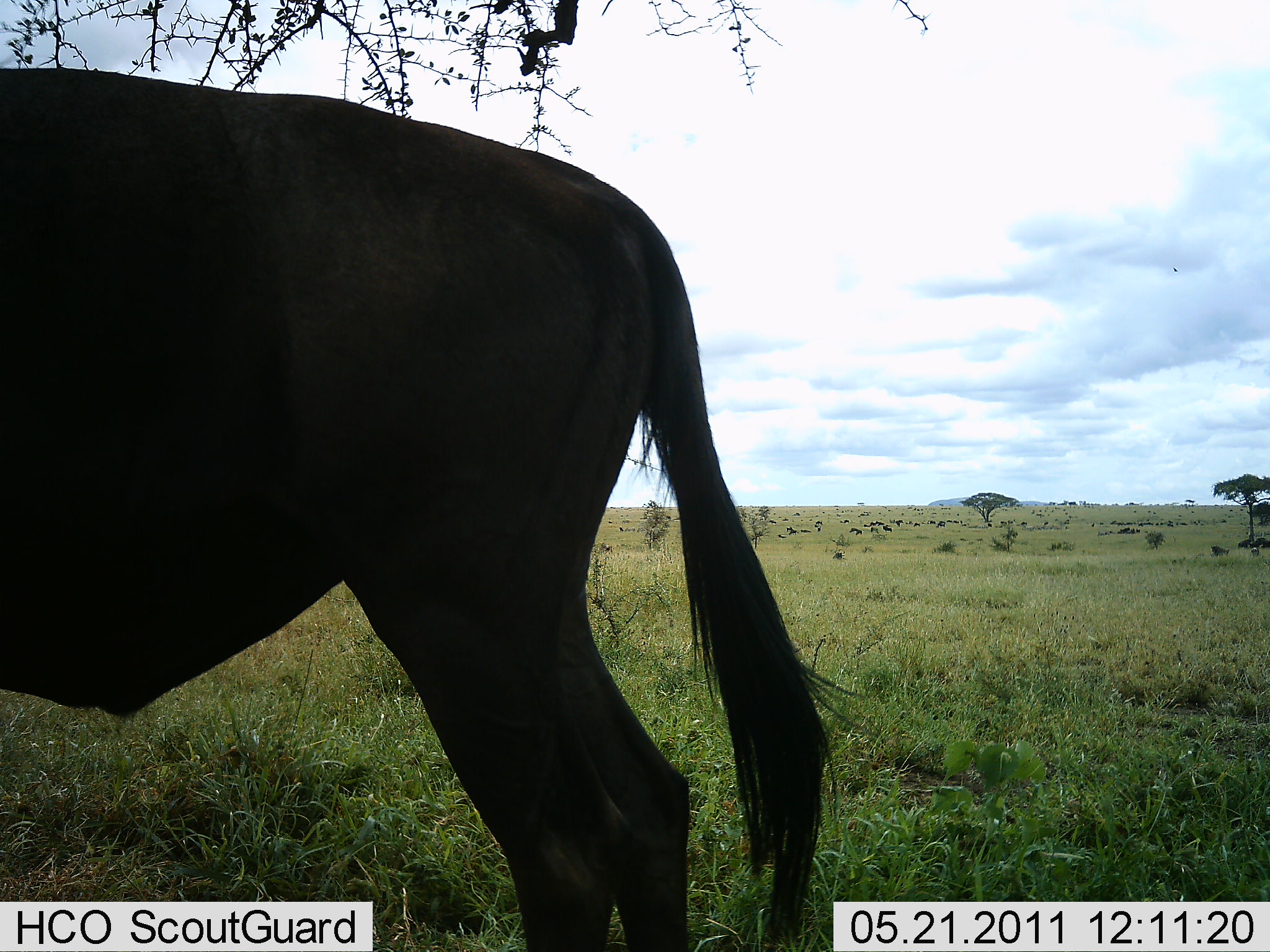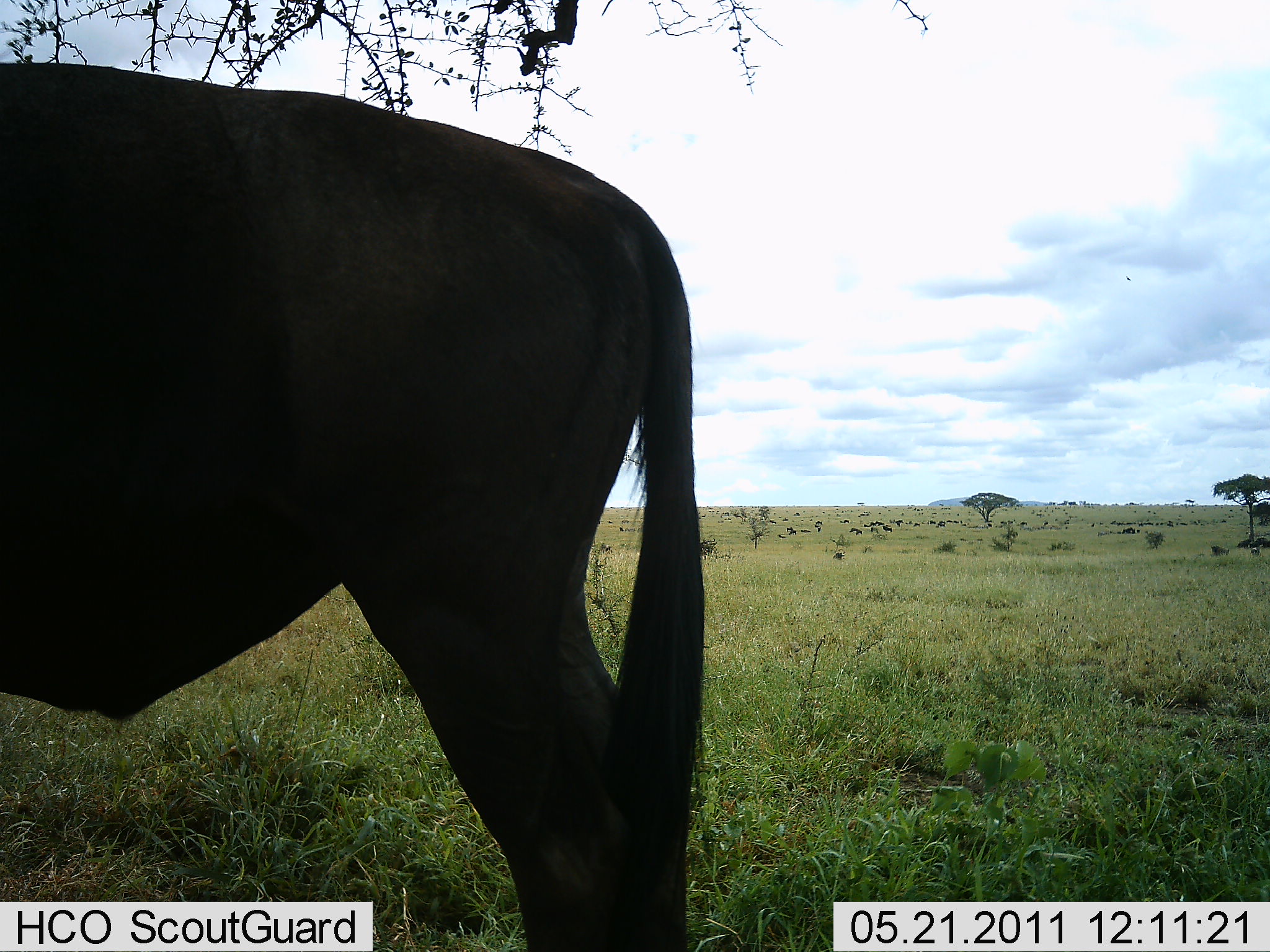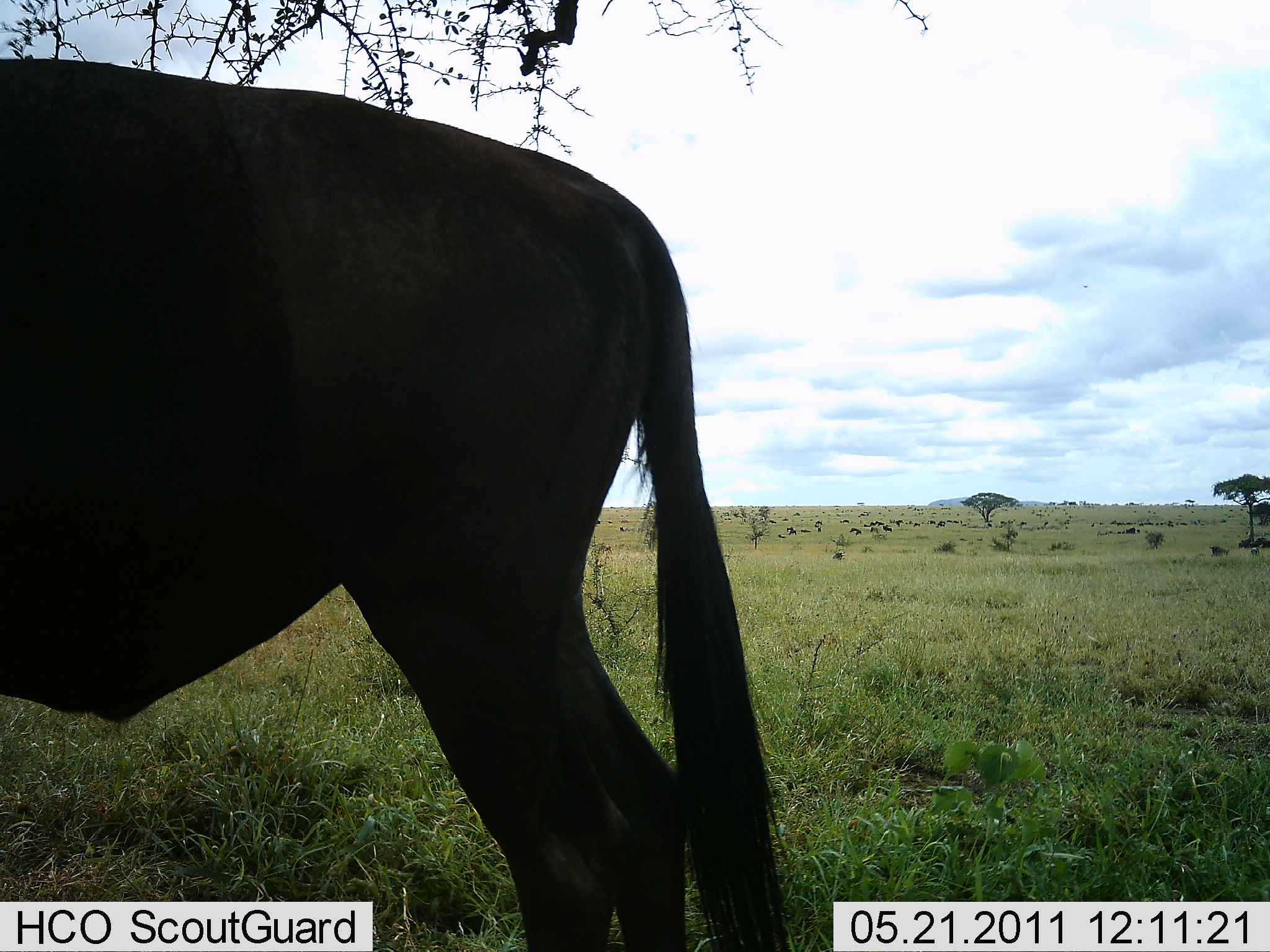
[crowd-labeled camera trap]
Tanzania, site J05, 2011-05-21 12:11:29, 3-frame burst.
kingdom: Animalia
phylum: Chordata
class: Mammalia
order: Artiodactyla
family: Bovidae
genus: Connochaetes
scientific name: Connochaetes taurinus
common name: blue wildebeest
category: wildebeest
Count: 1.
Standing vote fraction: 100%.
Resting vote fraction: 0%.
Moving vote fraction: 8%.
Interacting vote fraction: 0%.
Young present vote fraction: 0%.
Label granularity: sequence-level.